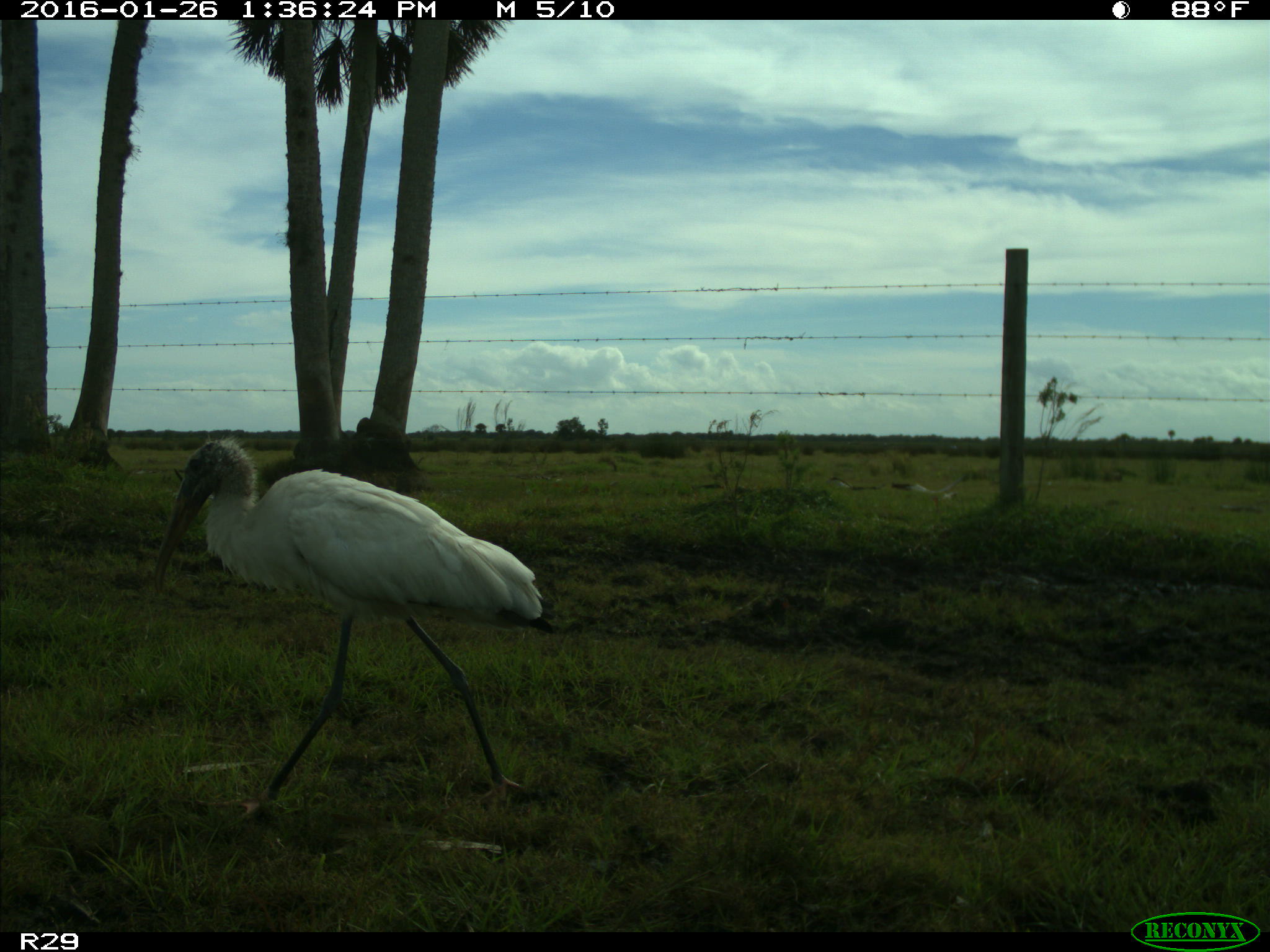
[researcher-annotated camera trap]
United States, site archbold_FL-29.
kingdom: Animalia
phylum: Chordata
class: Aves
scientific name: Aves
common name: birds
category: unidentified bird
Unidentified bird (birds) (Aves).